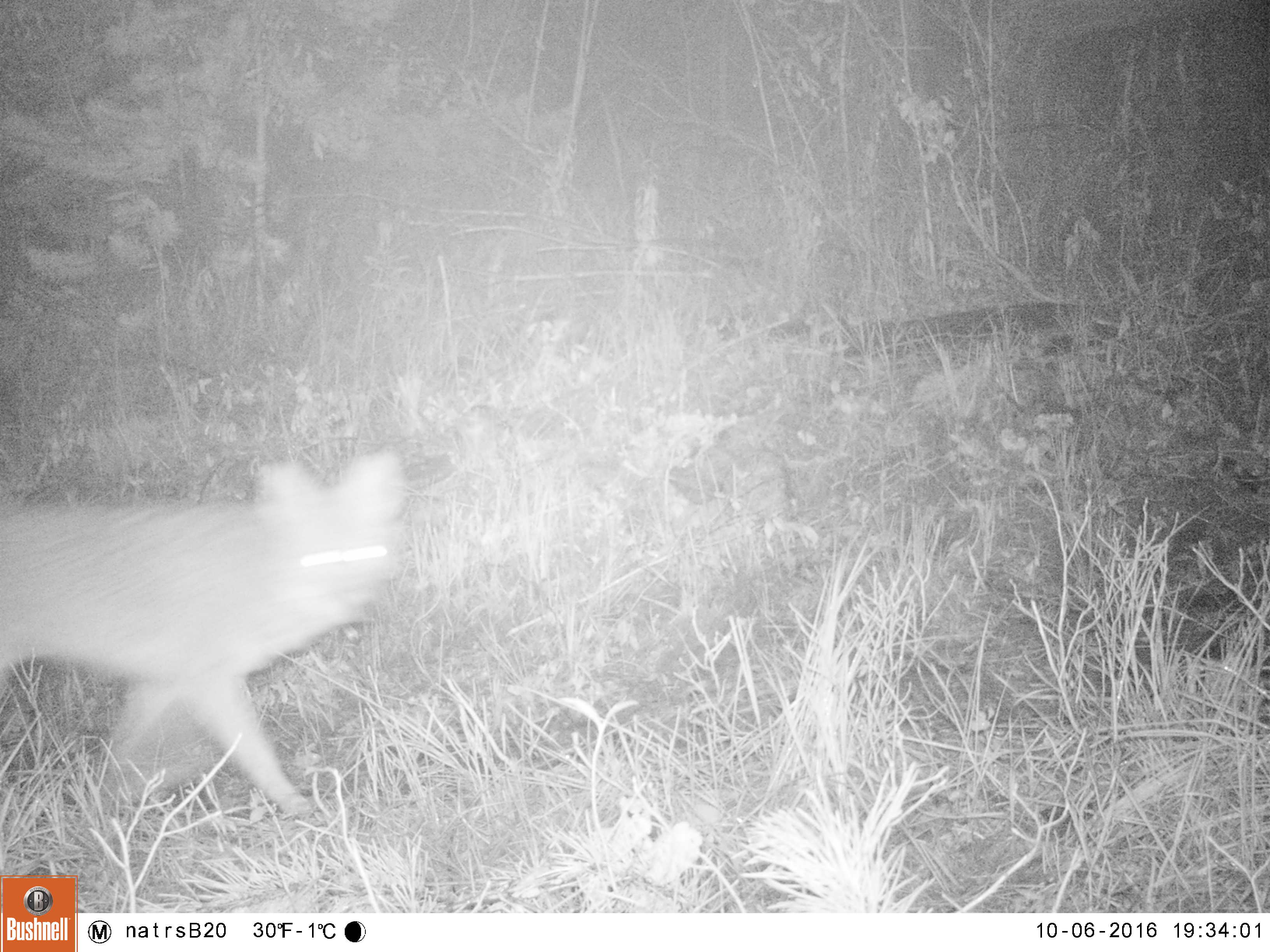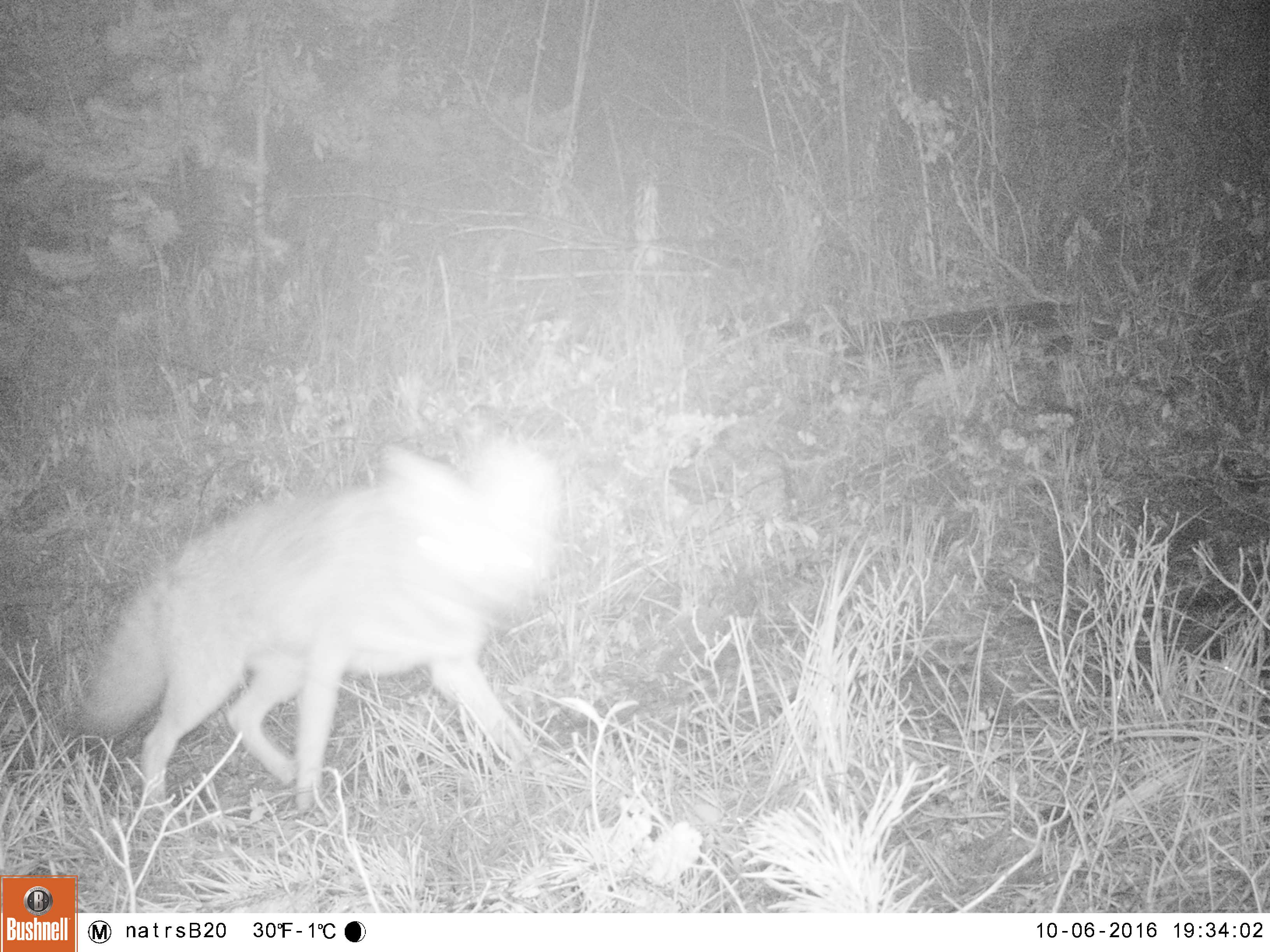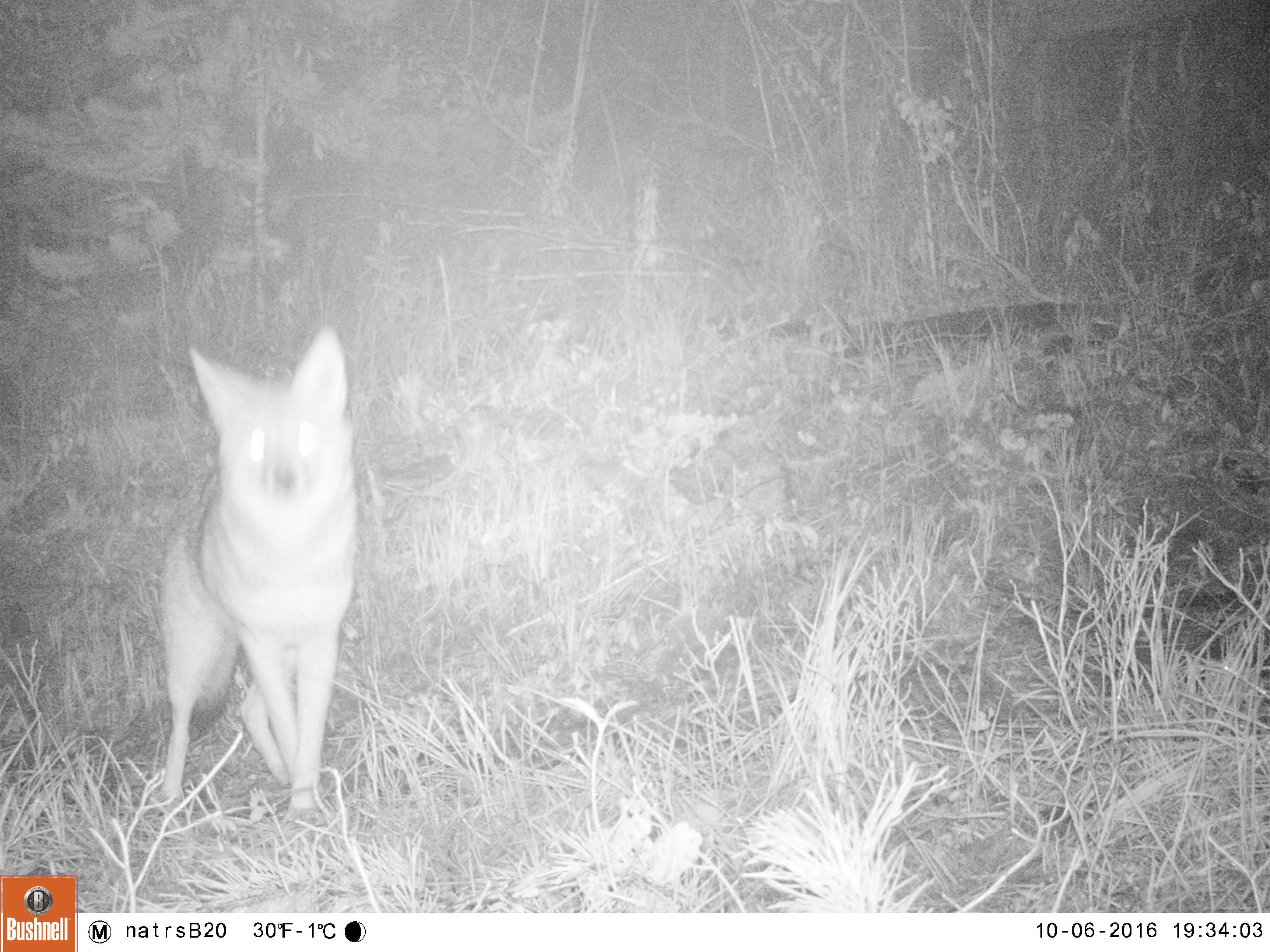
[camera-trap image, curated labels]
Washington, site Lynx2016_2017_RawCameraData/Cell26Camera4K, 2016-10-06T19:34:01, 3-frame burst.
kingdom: Animalia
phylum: Chordata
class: Mammalia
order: Carnivora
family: Canidae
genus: Canis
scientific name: Canis latrans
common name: coyote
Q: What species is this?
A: Canis latrans (coyote).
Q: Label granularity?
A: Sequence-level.